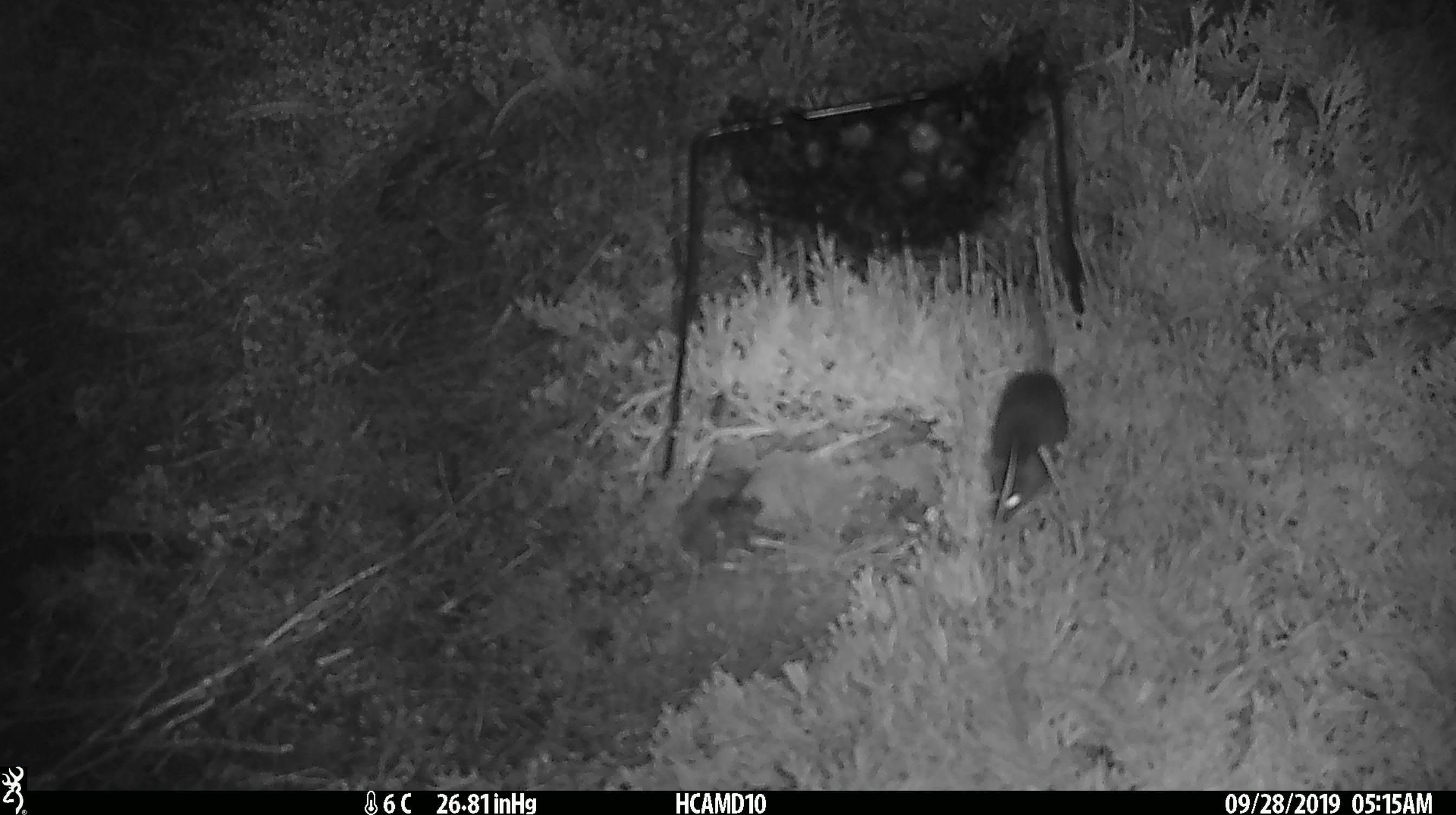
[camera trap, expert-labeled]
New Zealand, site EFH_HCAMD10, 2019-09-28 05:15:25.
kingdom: Animalia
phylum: Chordata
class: Mammalia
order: Rodentia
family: Muridae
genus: Mus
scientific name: Mus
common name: mouse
Mouse (Mus).